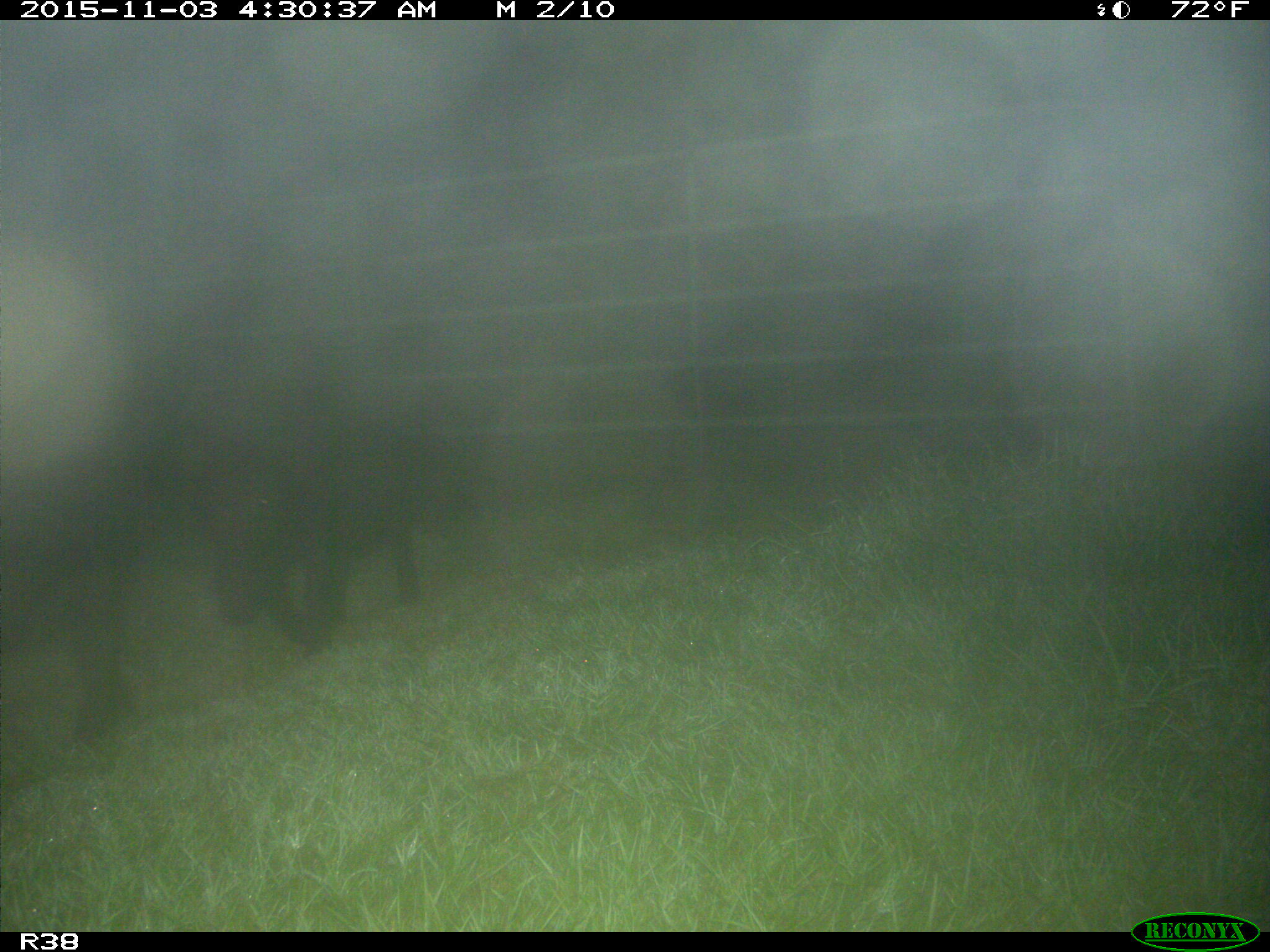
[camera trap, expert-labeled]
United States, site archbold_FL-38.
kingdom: Animalia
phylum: Chordata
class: Mammalia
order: Artiodactyla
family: Suidae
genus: Sus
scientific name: Sus scrofa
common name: wild boar